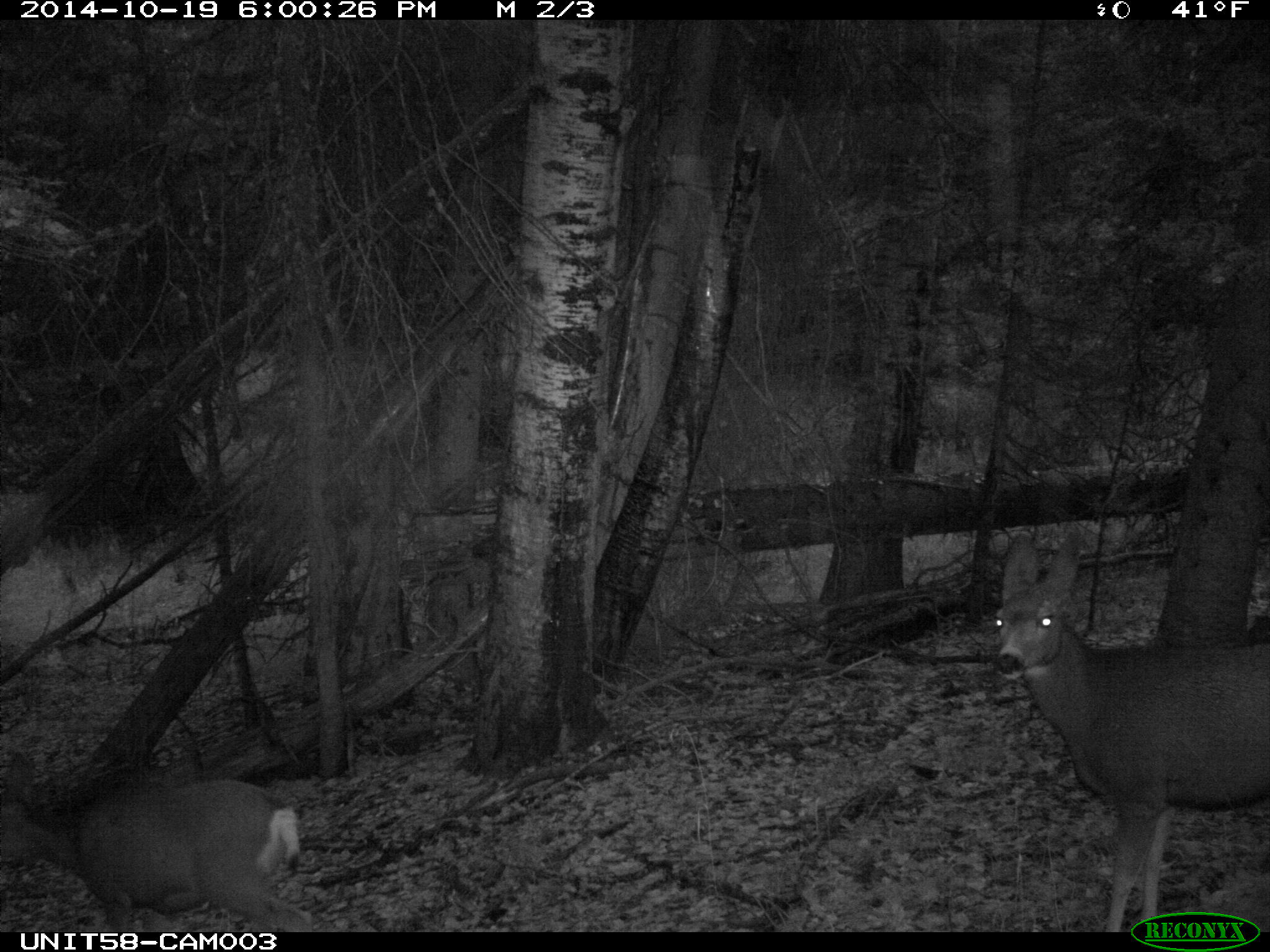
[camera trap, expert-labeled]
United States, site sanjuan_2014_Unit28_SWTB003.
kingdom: Animalia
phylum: Chordata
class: Mammalia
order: Artiodactyla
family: Cervidae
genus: Odocoileus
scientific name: Odocoileus hemionus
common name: mule deer